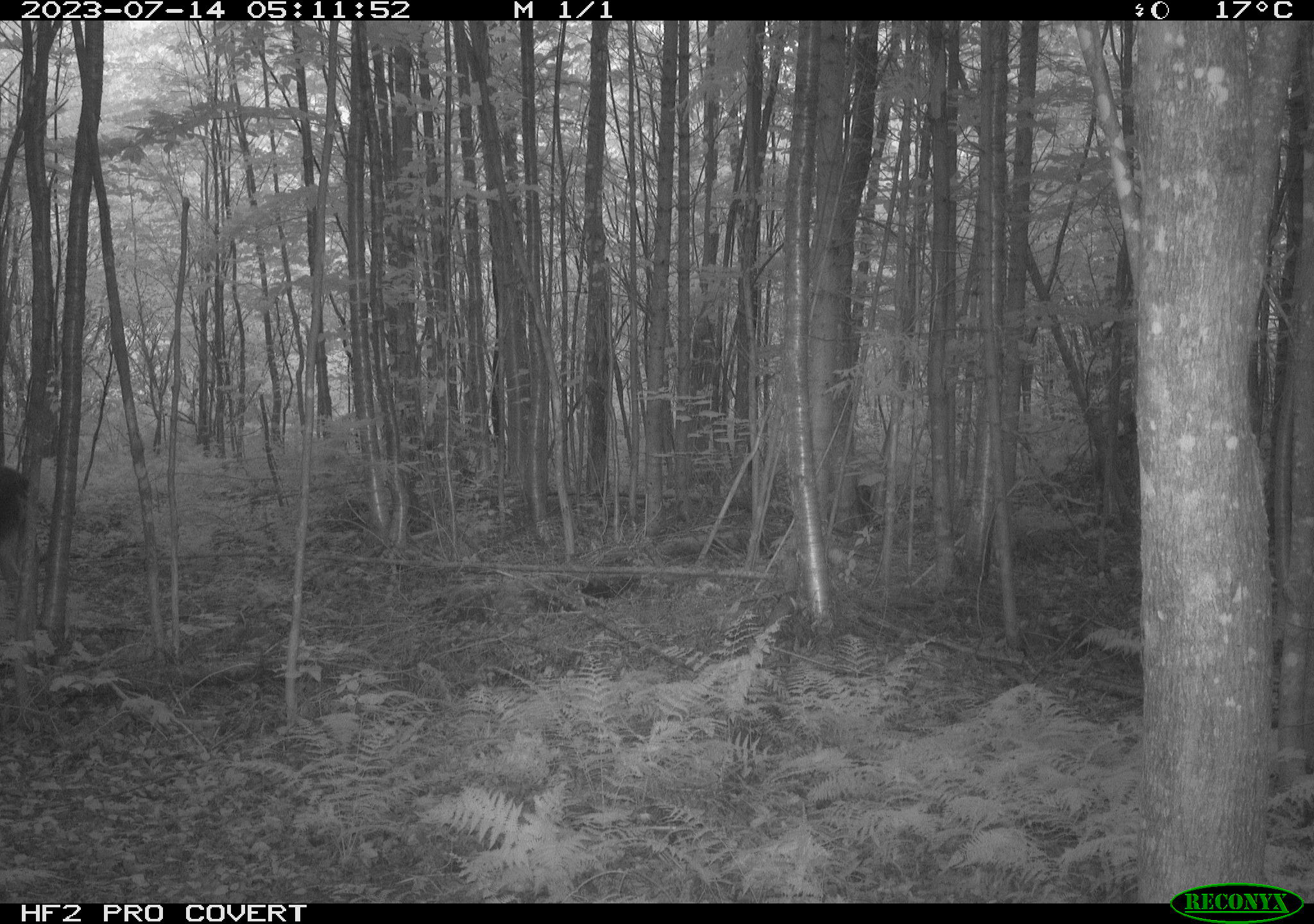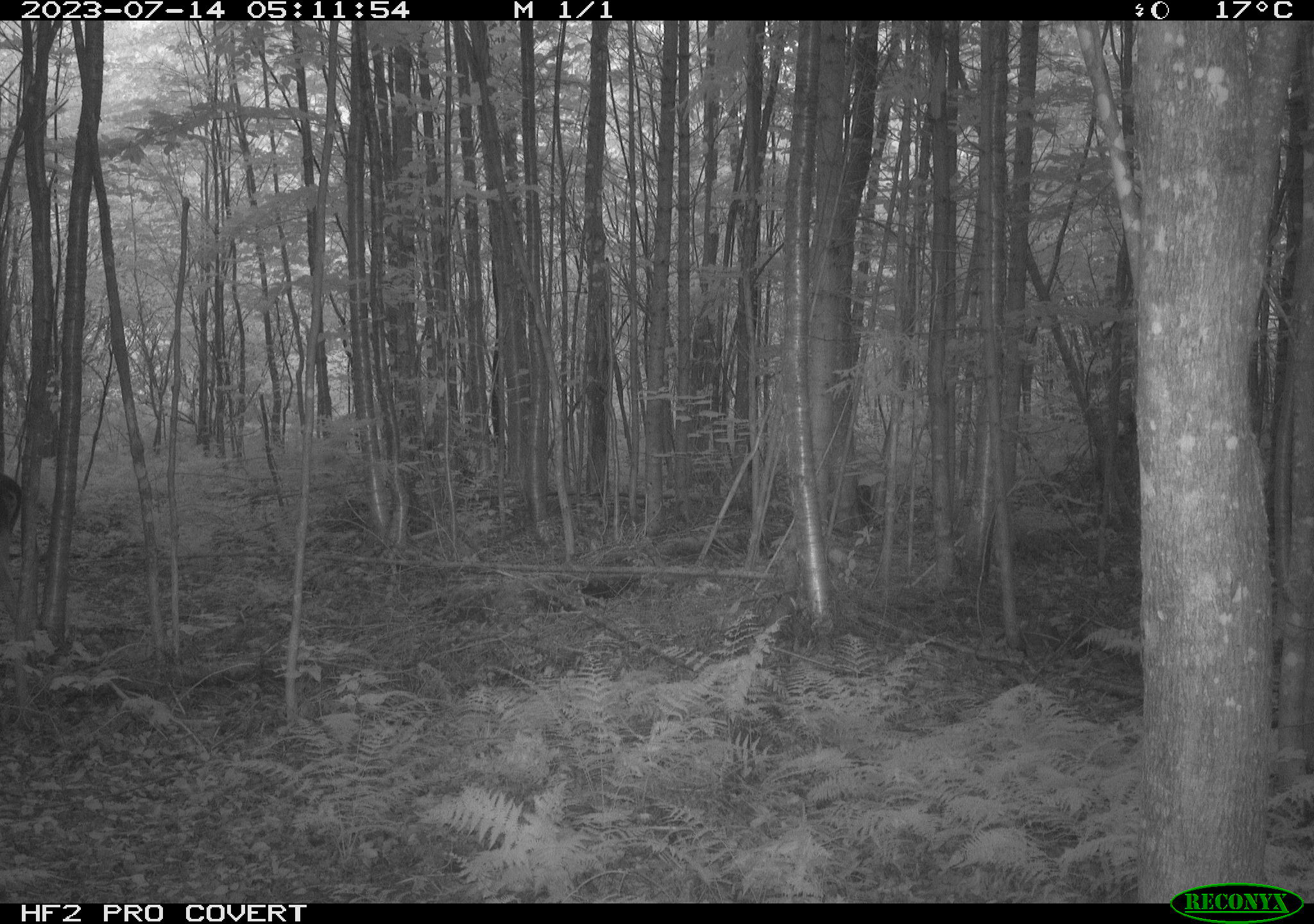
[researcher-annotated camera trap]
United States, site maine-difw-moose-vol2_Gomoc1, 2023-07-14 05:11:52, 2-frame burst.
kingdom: Animalia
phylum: Chordata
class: Mammalia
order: Artiodactyla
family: Cervidae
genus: Alces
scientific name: Alces alces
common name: moose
Moose (Alces alces).